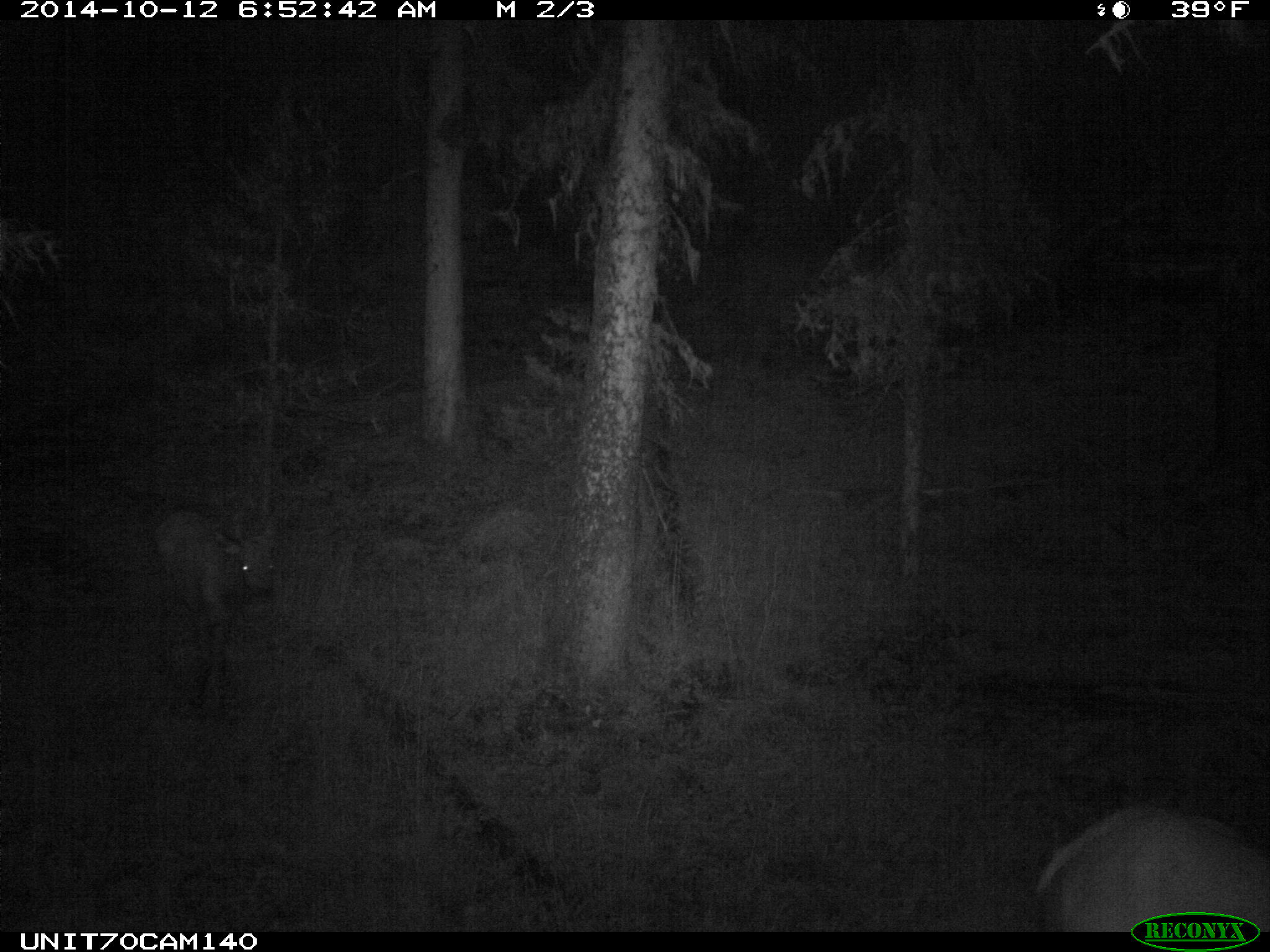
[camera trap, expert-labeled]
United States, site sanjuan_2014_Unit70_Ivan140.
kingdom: Animalia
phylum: Chordata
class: Mammalia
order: Artiodactyla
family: Cervidae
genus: Cervus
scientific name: Cervus elaphus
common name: red deer